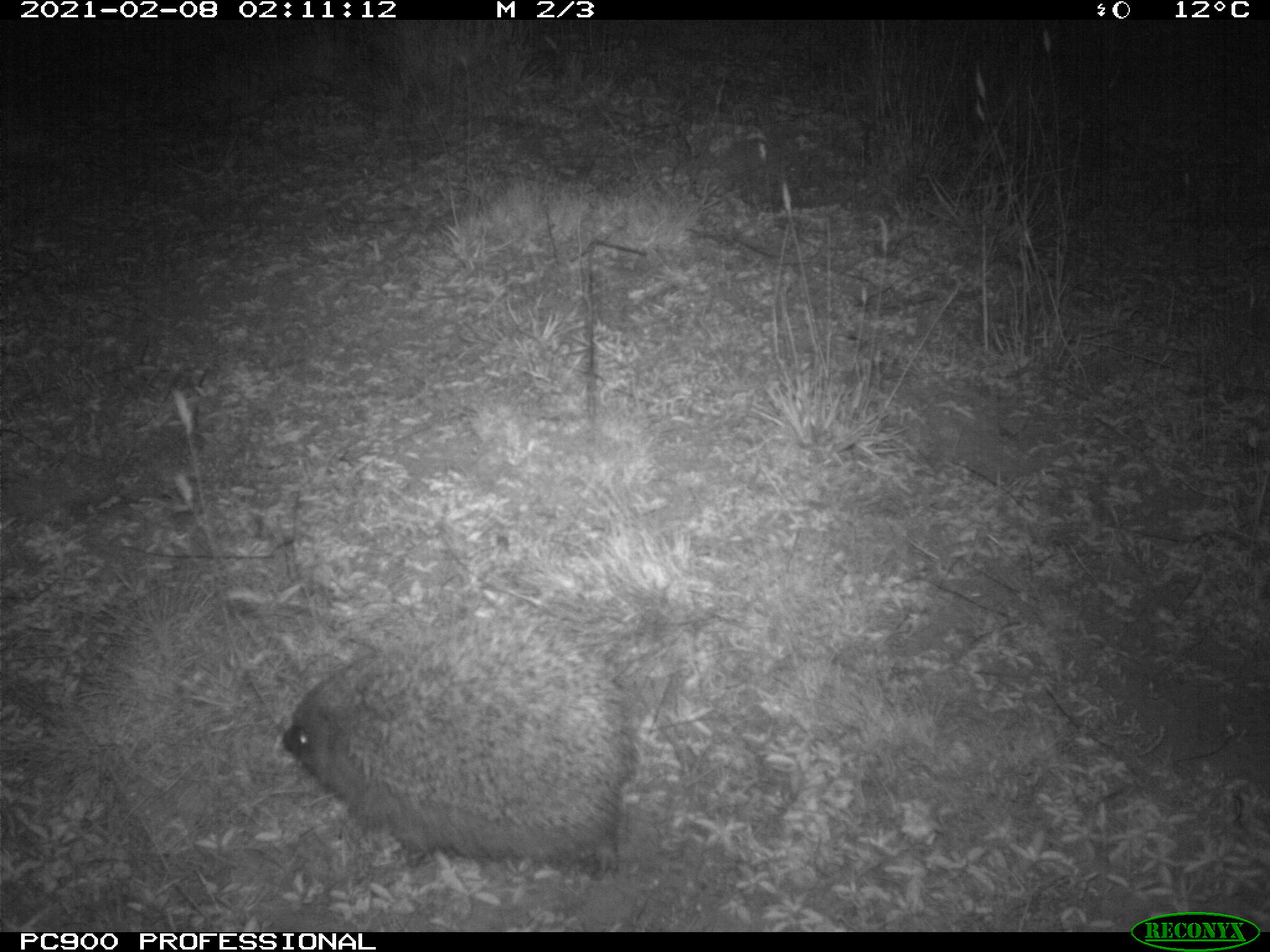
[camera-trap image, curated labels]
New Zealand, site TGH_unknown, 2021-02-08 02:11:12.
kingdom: Animalia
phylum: Chordata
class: Mammalia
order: Eulipotyphla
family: Erinaceidae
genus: Erinaceus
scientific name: Erinaceus europaeus europaeus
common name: european hedgehog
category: hedgehog